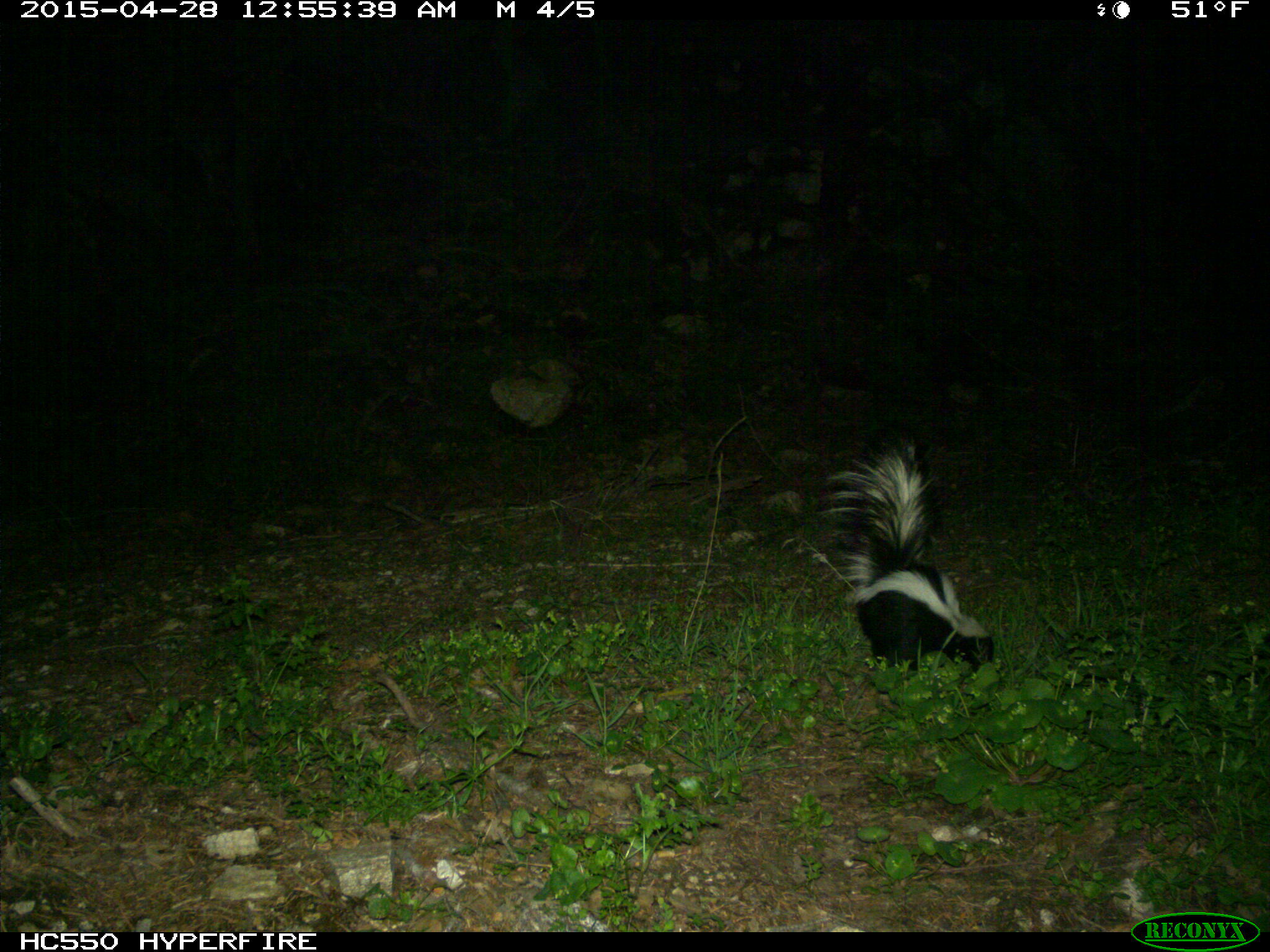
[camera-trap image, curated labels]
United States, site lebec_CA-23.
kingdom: Animalia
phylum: Chordata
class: Mammalia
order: Carnivora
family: Mephitidae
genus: Mephitis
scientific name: Mephitis mephitis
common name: striped skunk